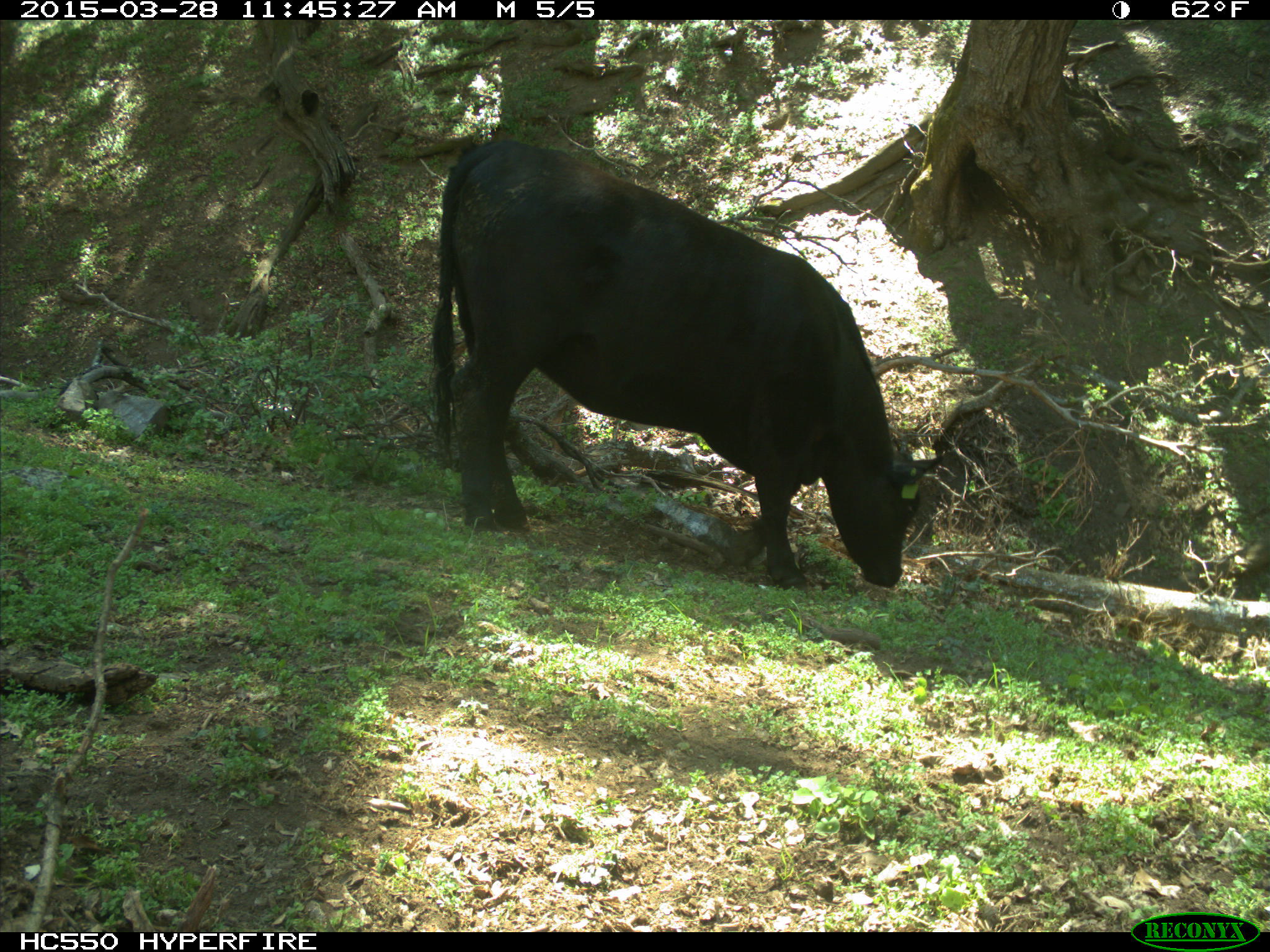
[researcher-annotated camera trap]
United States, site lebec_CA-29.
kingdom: Animalia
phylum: Chordata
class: Mammalia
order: Artiodactyla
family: Bovidae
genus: Bos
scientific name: Bos taurus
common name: domestic cow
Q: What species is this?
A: Bos taurus (domestic cow).